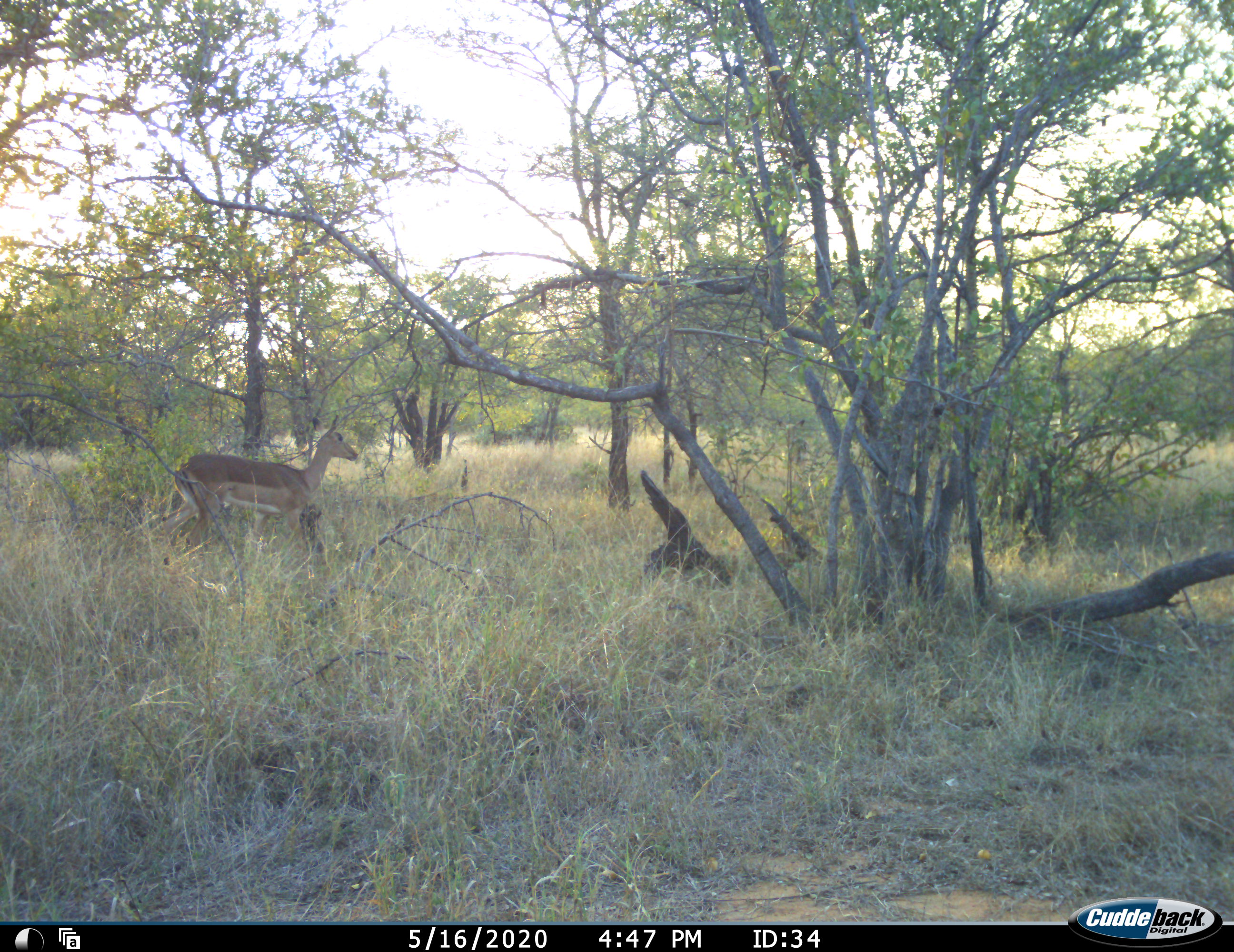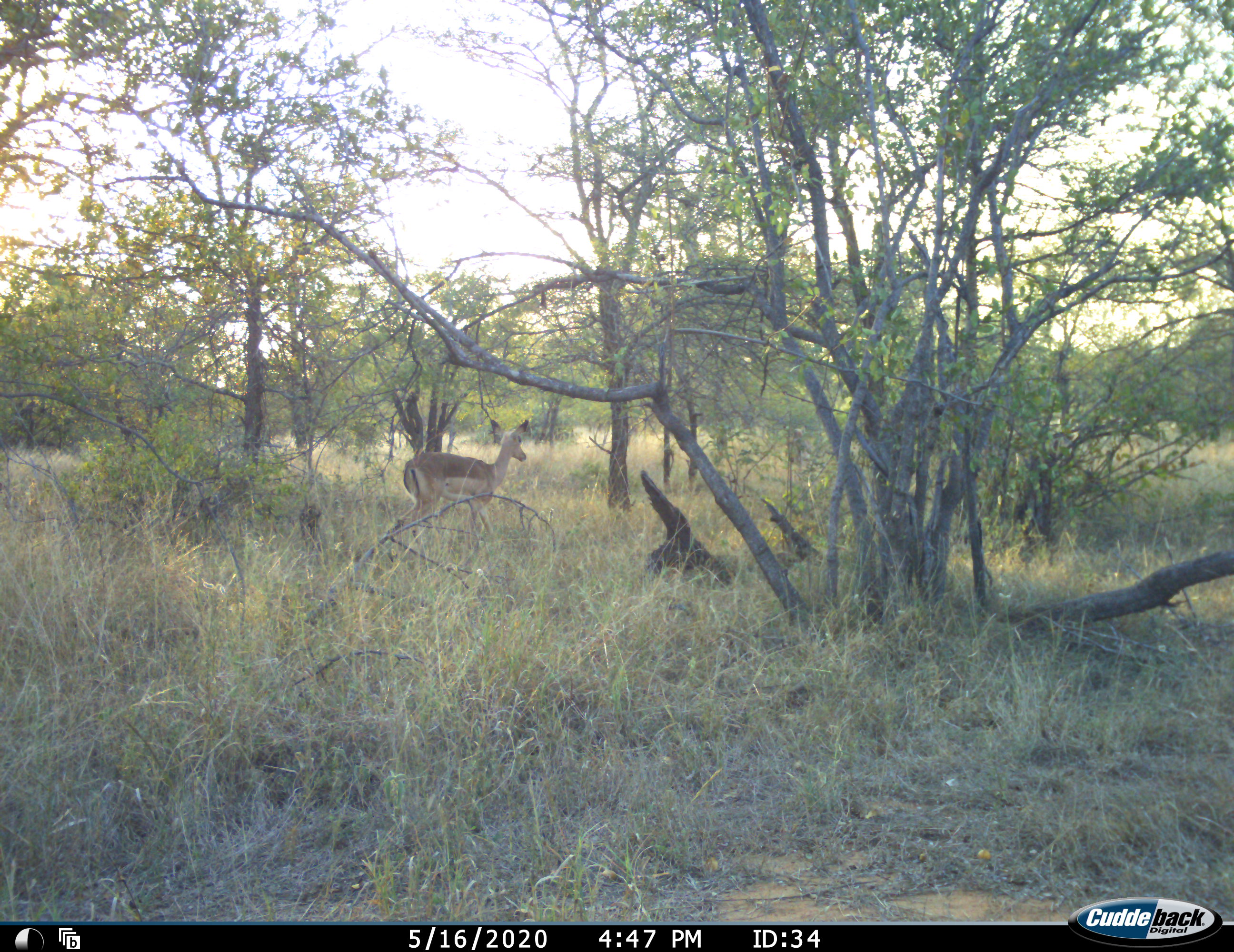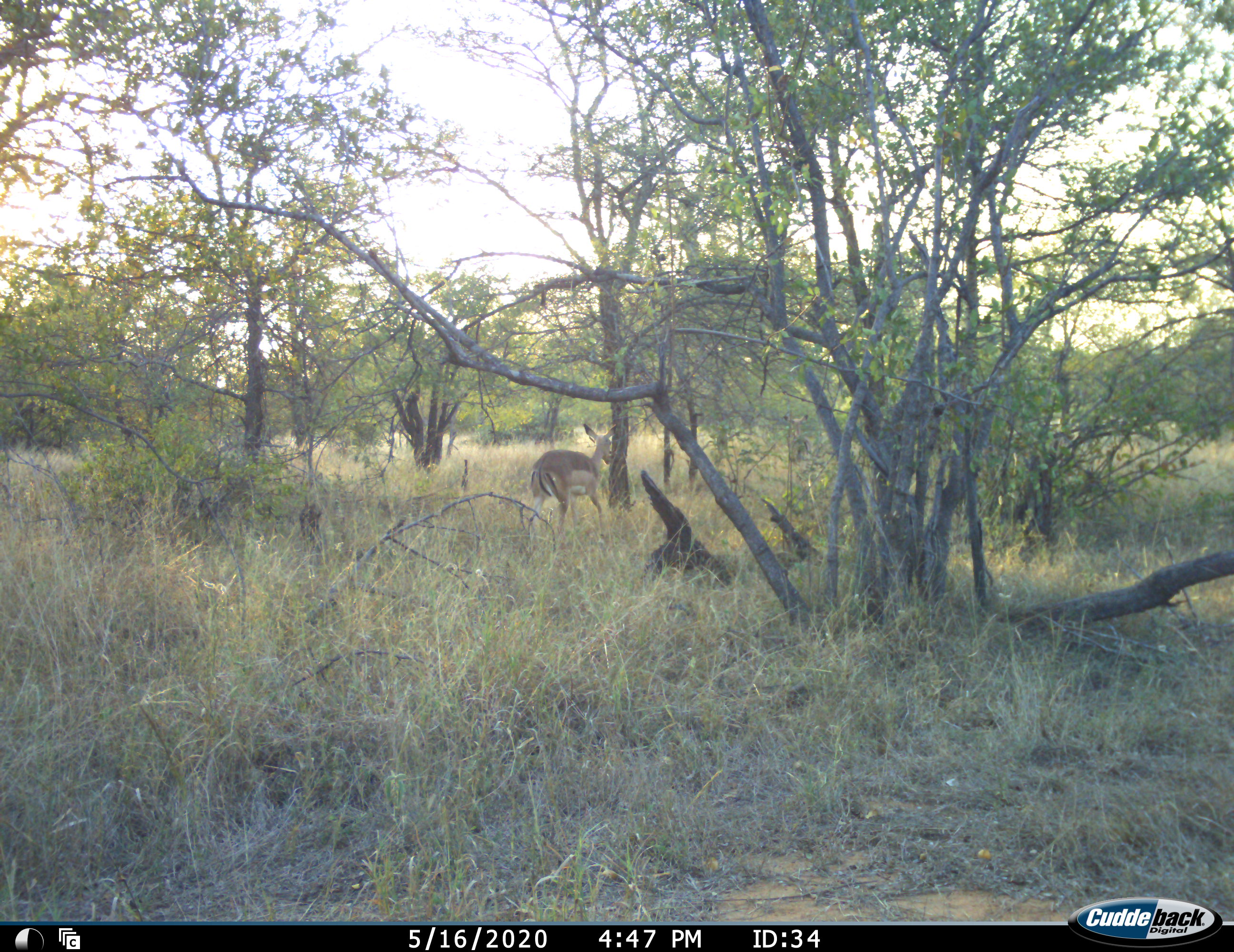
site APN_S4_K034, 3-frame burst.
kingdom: Animalia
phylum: Chordata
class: Mammalia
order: Artiodactyla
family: Bovidae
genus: Aepyceros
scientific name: Aepyceros melampus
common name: impala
Impala (Aepyceros melampus), count 1. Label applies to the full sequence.